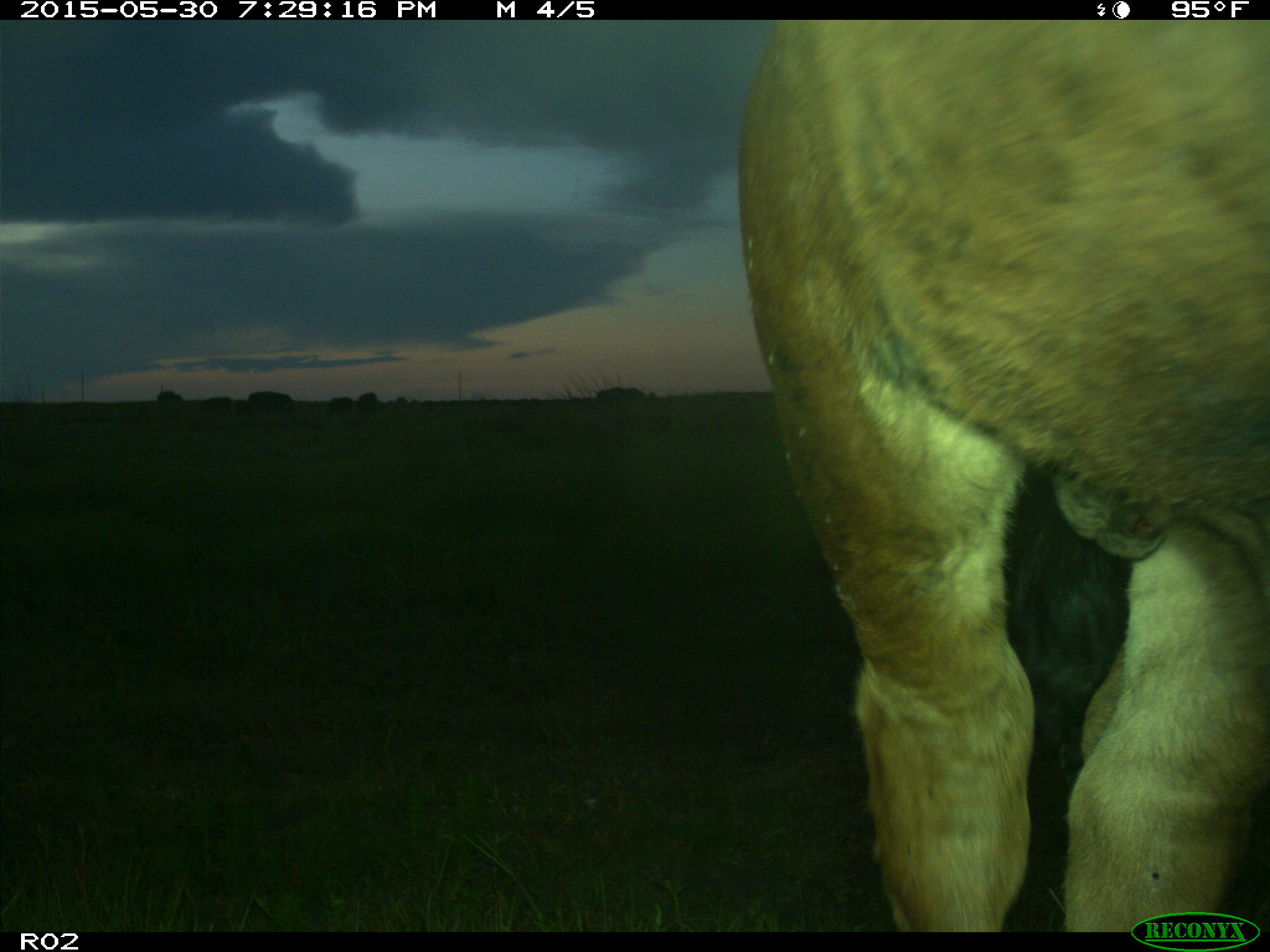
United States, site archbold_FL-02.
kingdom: Animalia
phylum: Chordata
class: Mammalia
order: Artiodactyla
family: Bovidae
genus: Bos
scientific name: Bos taurus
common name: domestic cow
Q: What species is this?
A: Bos taurus (domestic cow).